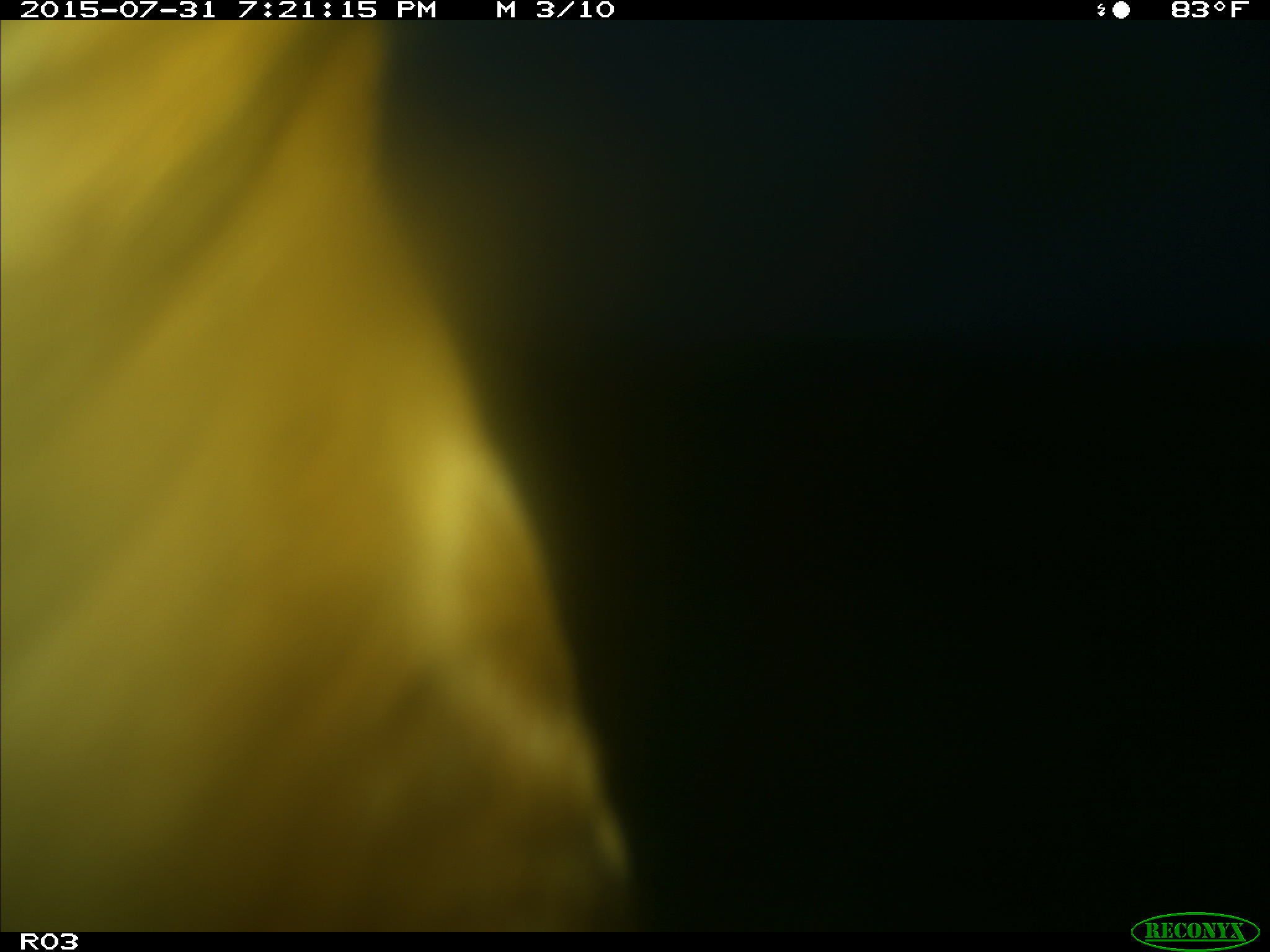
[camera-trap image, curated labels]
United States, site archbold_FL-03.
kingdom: Animalia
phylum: Chordata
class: Mammalia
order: Artiodactyla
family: Bovidae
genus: Bos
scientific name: Bos taurus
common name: domestic cow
Bos taurus (domestic cow).